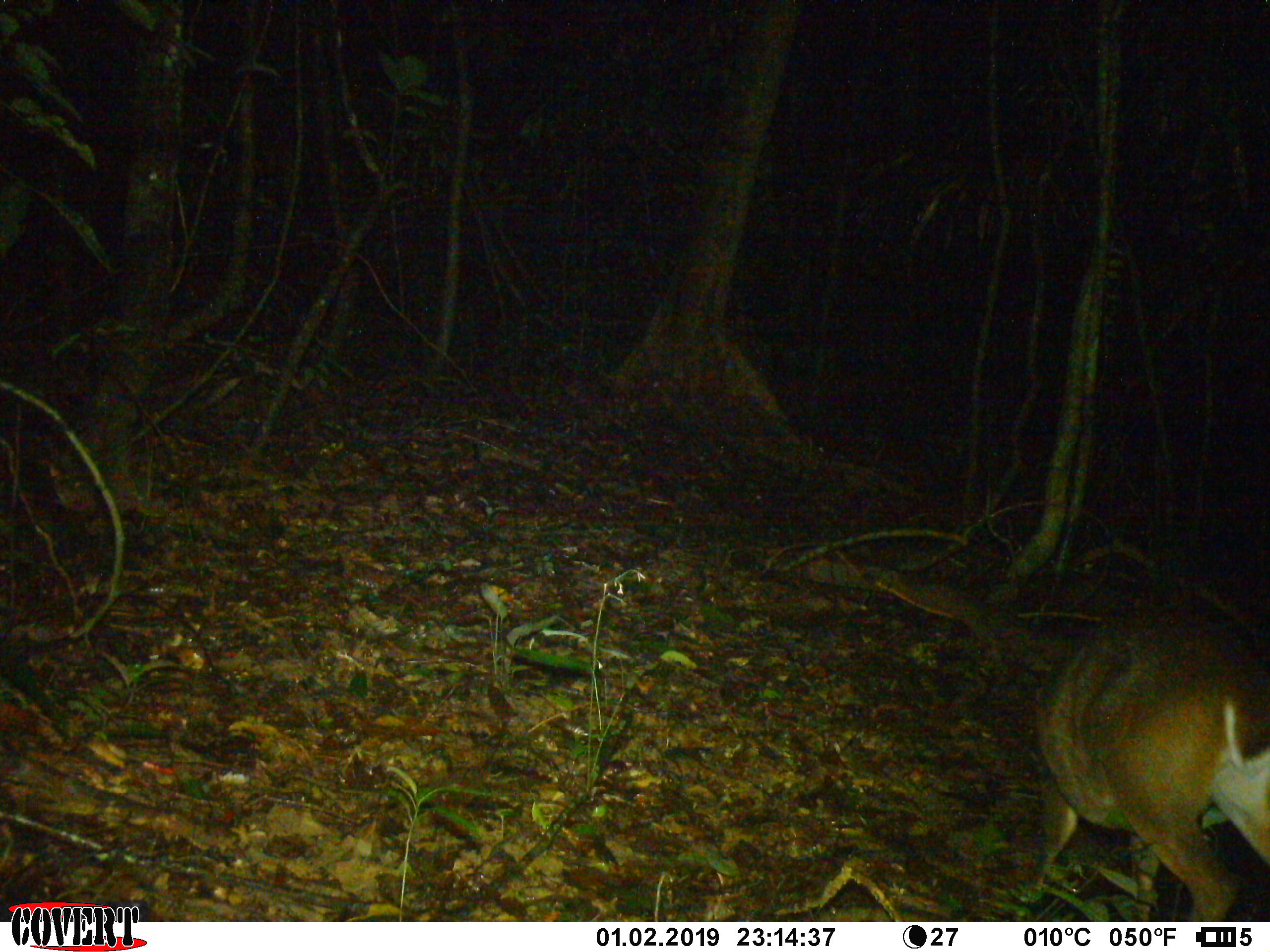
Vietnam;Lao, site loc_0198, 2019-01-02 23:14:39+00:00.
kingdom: Animalia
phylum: Chordata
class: Mammalia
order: Artiodactyla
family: Cervidae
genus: Muntiacus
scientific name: Muntiacus vuquangensis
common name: large-antlered muntjac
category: large antlered muntjac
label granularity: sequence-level